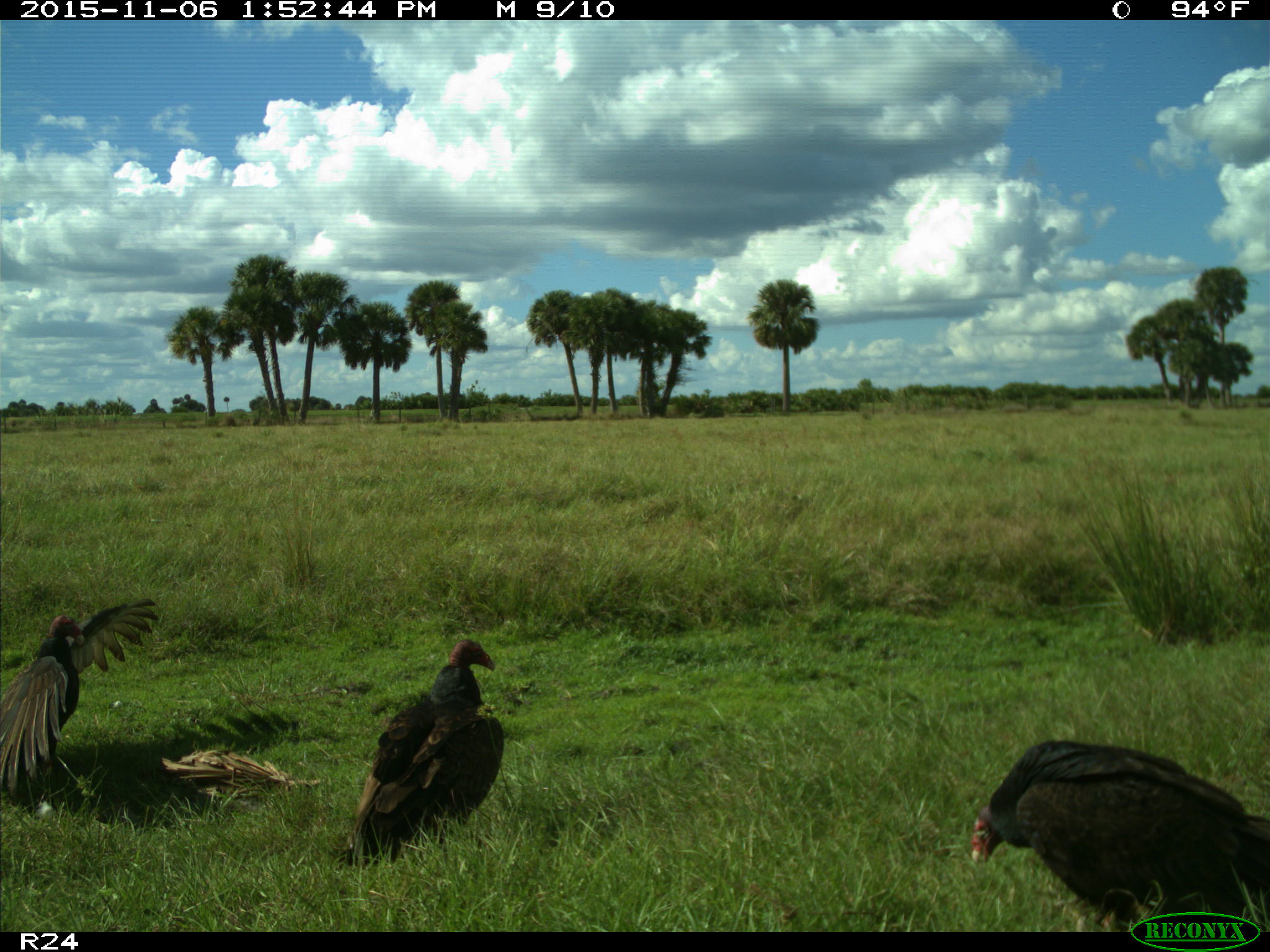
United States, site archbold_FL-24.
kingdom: Animalia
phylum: Chordata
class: Aves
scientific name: Aves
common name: birds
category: unidentified bird